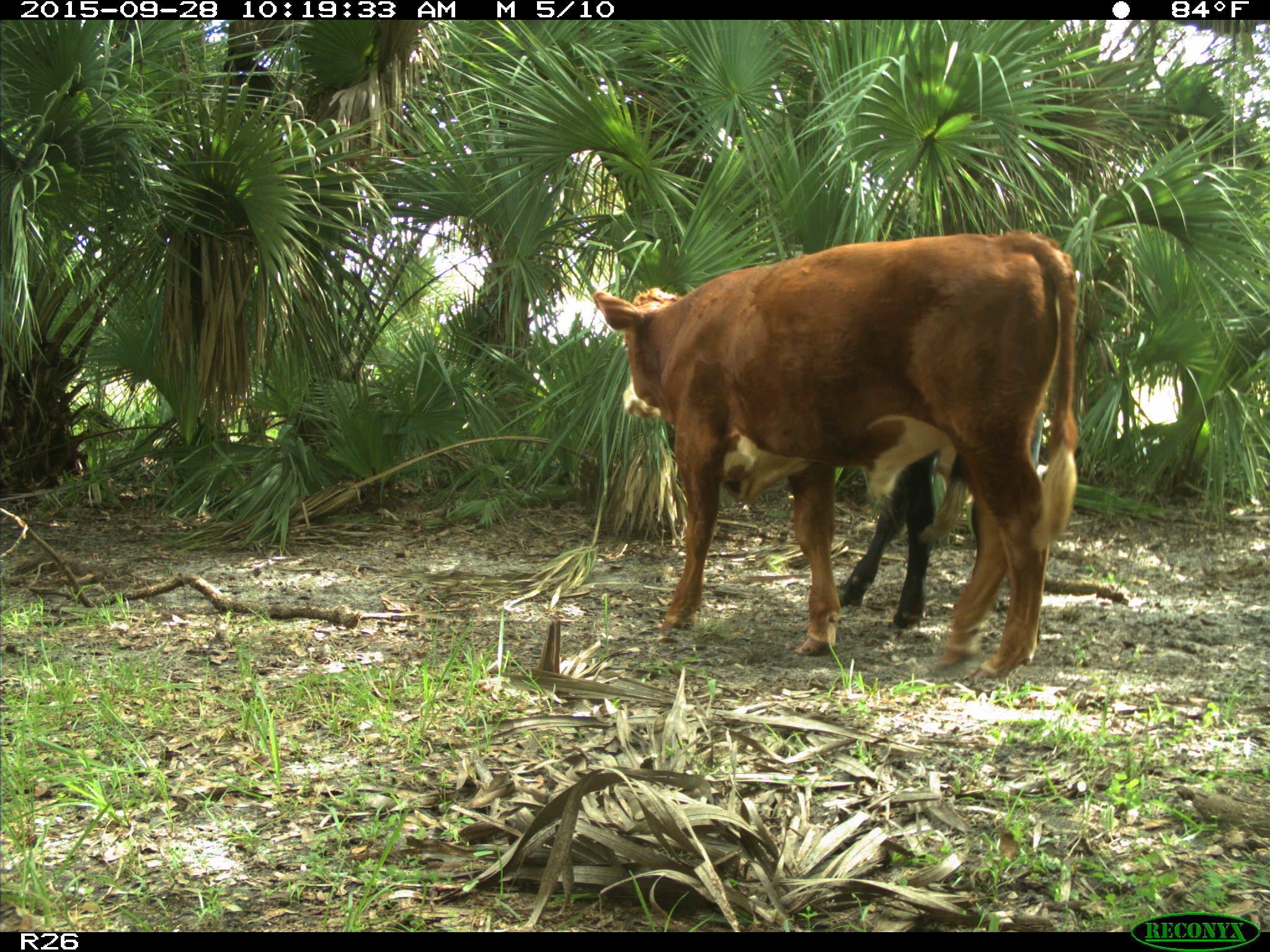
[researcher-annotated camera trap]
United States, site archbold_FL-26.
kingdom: Animalia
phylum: Chordata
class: Mammalia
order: Artiodactyla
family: Bovidae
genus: Bos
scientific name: Bos taurus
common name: domestic cow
Bos taurus (domestic cow).